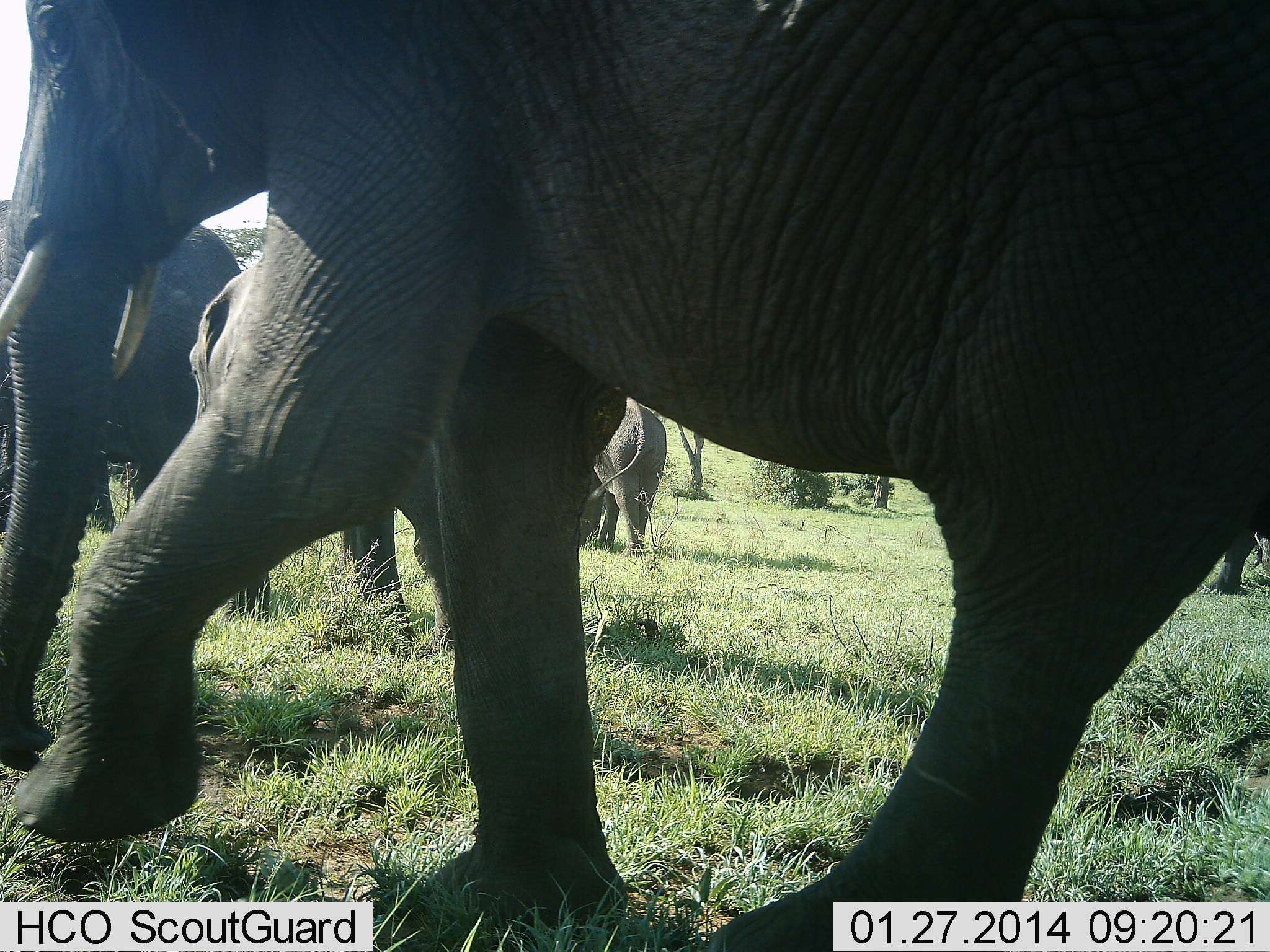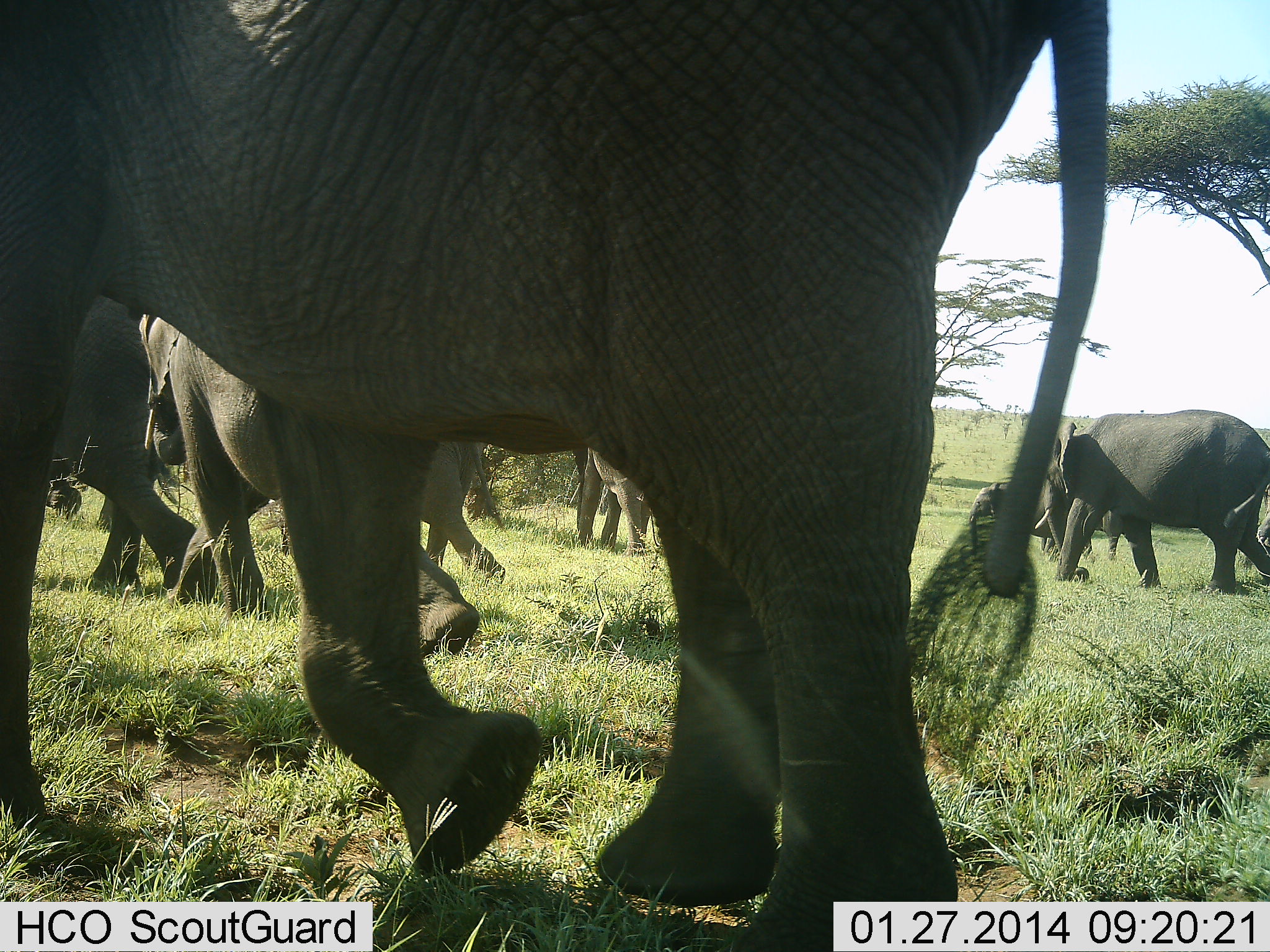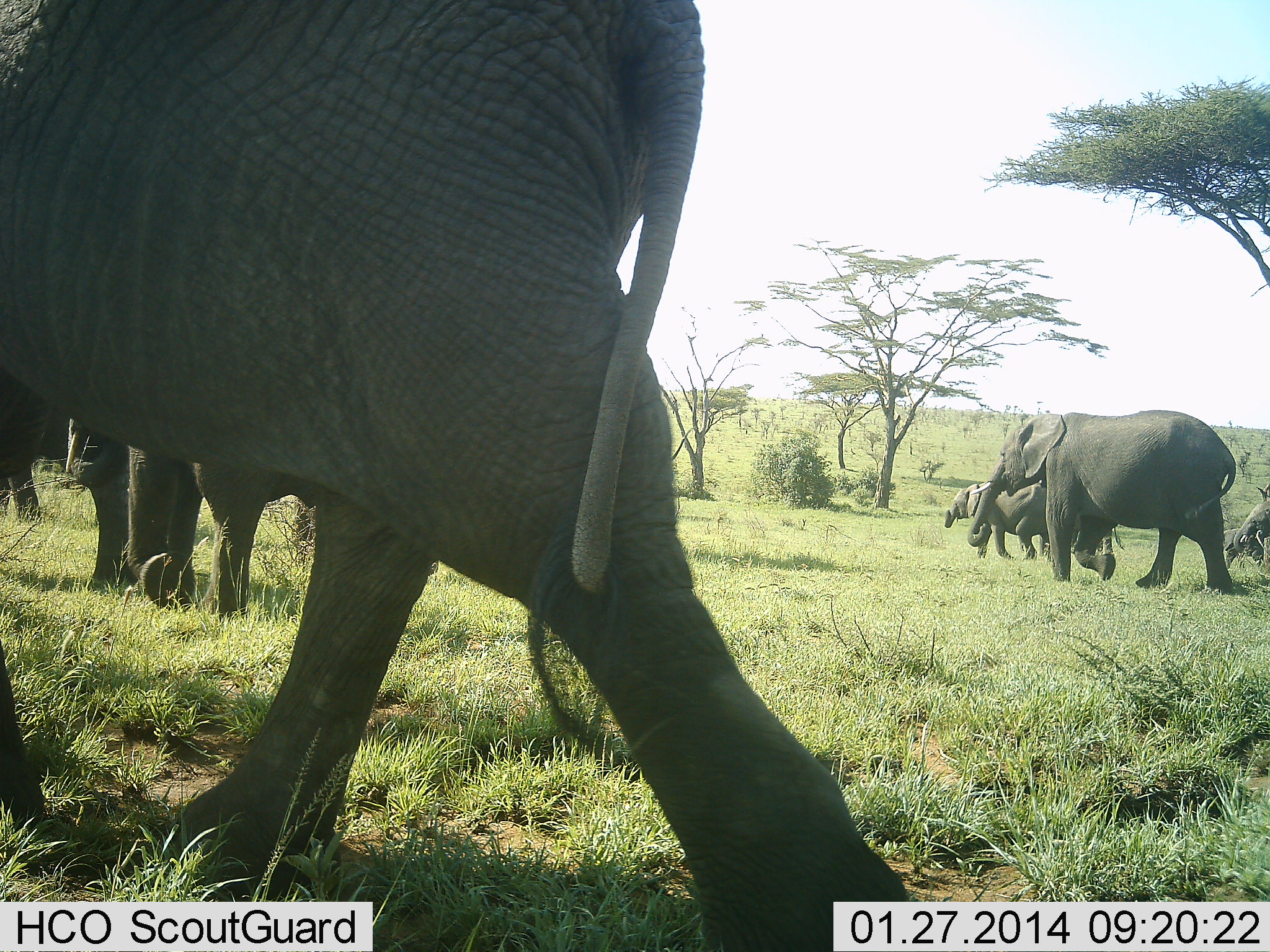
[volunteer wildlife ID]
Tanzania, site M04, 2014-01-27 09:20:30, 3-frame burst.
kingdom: Animalia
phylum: Chordata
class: Mammalia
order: Proboscidea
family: Elephantidae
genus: Loxodonta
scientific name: Loxodonta africana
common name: african bush elephant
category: elephant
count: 8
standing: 0%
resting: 0%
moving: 100%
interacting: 0%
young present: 30%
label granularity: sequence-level